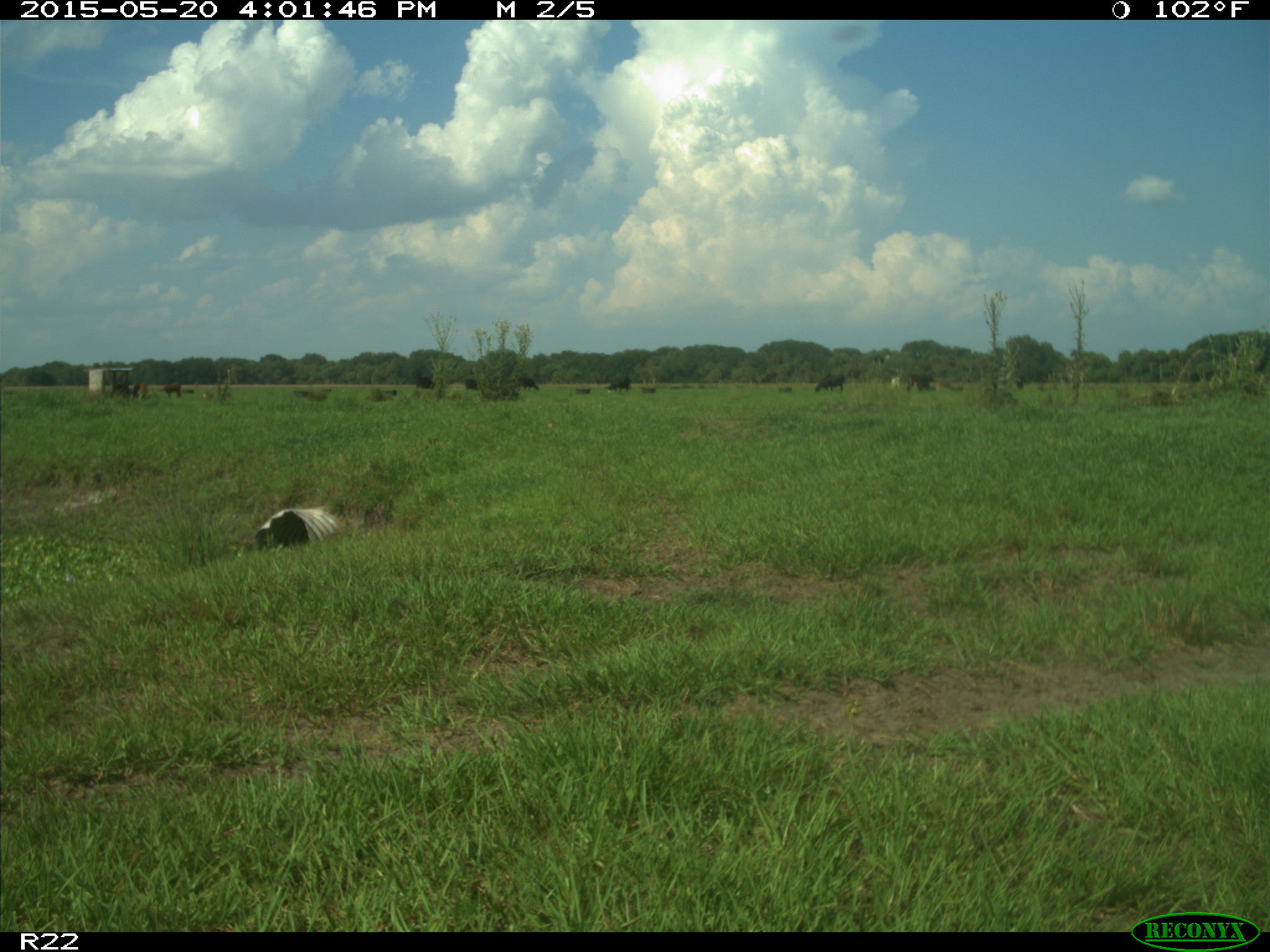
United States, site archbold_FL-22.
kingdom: Animalia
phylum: Chordata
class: Mammalia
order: Artiodactyla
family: Bovidae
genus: Bos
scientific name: Bos taurus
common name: domestic cow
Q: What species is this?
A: Bos taurus (domestic cow).